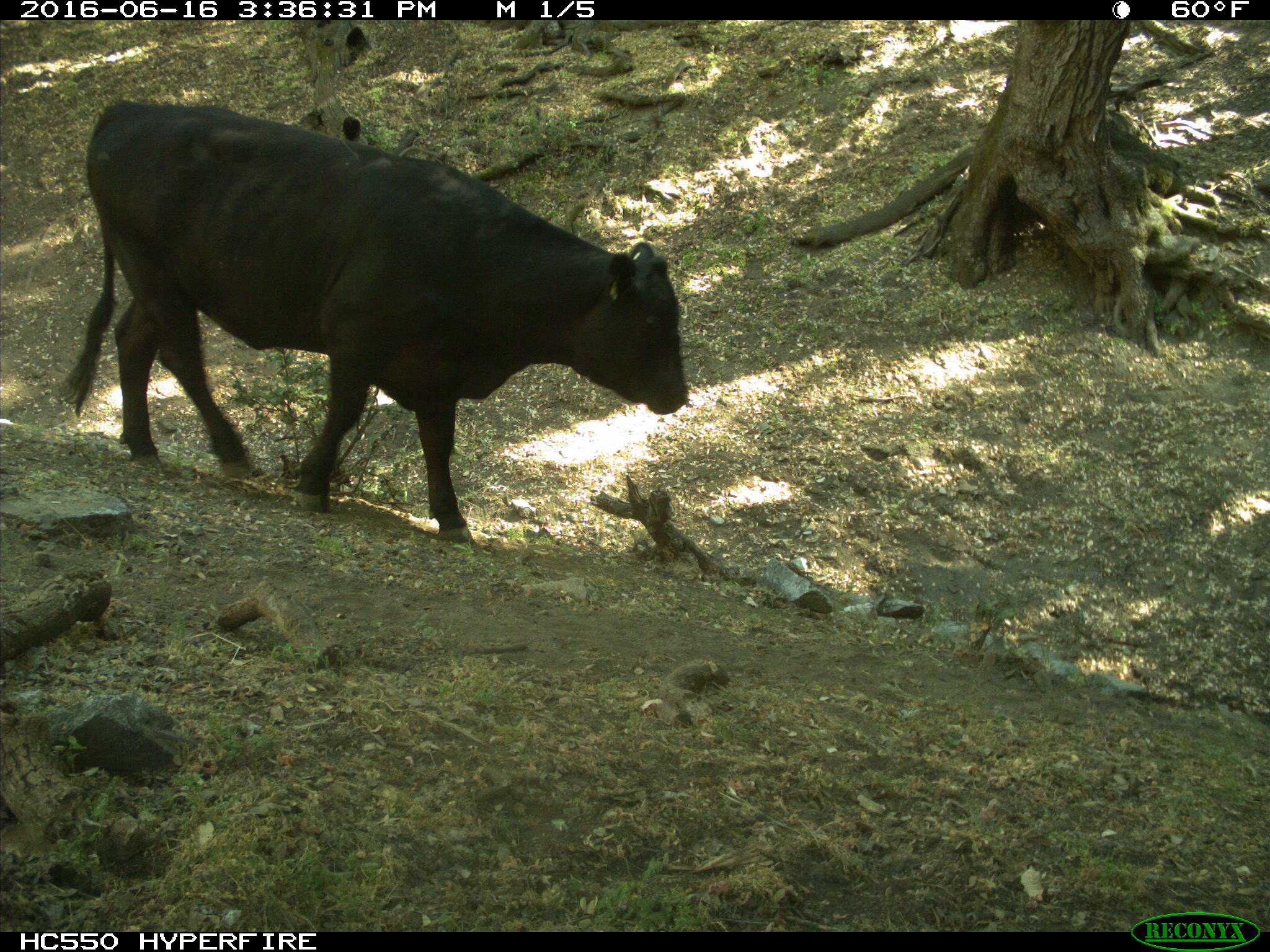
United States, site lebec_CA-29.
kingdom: Animalia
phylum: Chordata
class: Mammalia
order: Artiodactyla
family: Bovidae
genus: Bos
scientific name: Bos taurus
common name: domestic cow